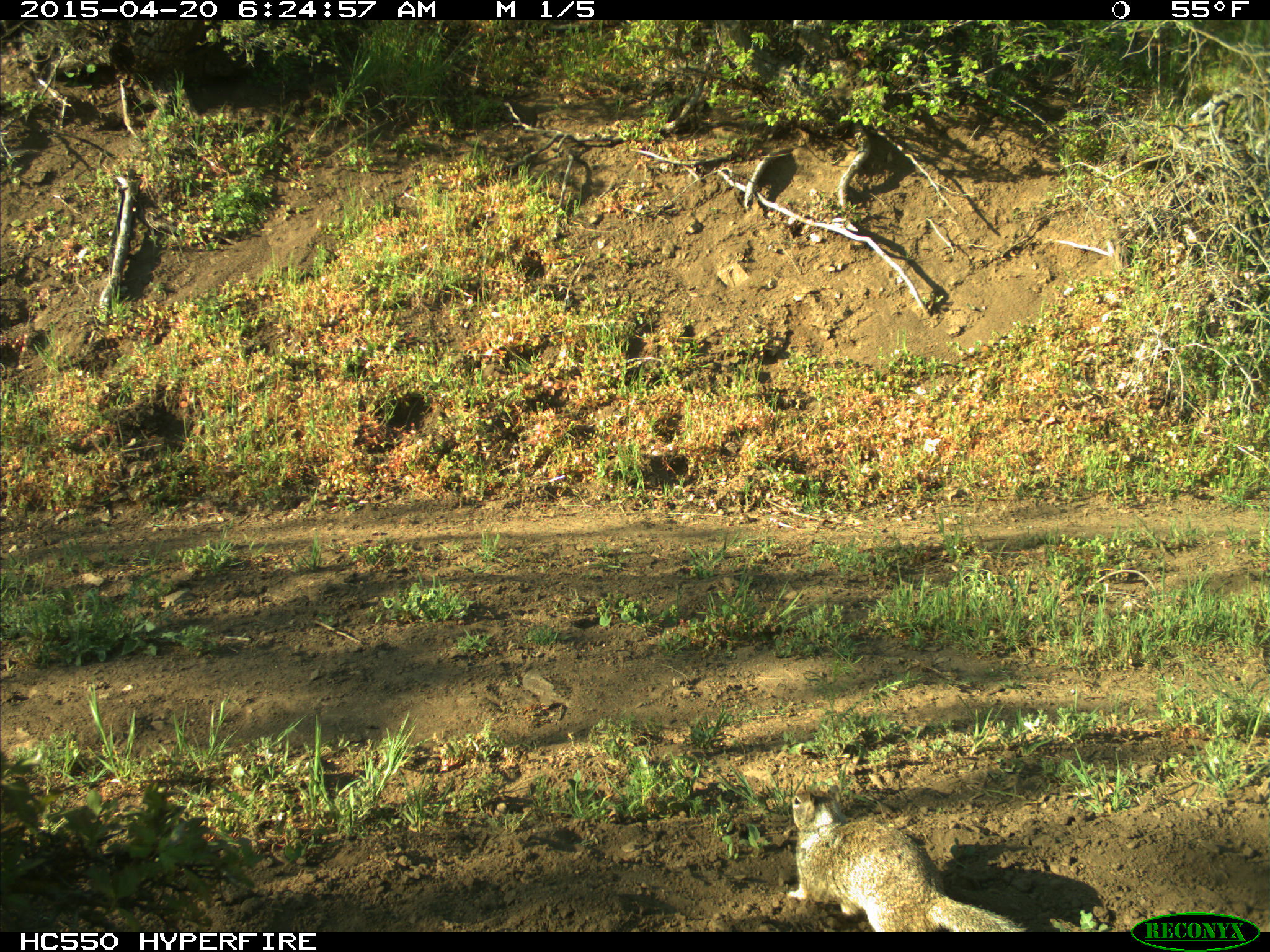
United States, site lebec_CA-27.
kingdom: Animalia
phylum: Chordata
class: Mammalia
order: Rodentia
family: Sciuridae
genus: Otospermophilus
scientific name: Otospermophilus beecheyi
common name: california ground squirrel